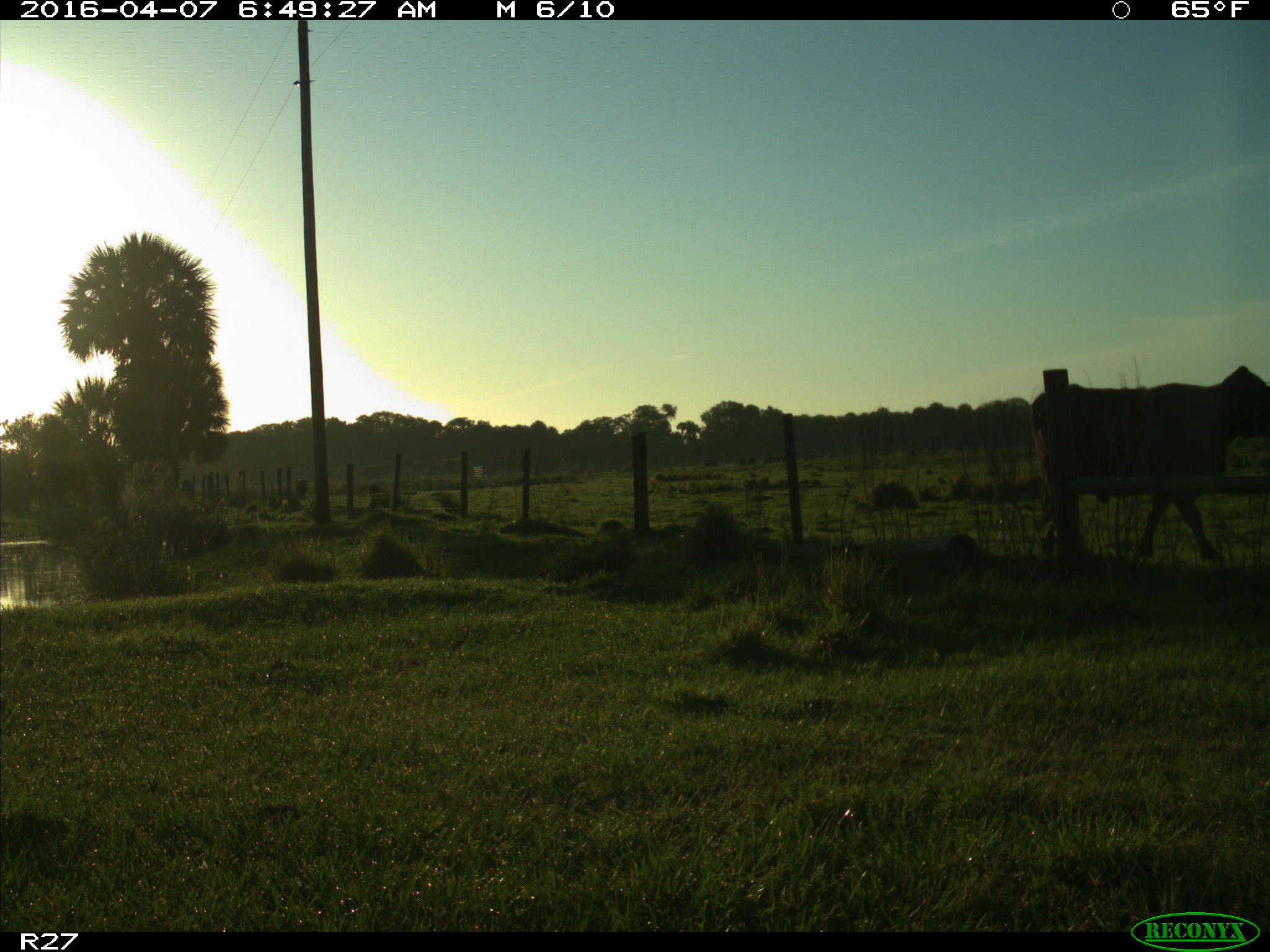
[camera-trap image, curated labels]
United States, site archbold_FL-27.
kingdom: Animalia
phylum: Chordata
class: Mammalia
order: Artiodactyla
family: Bovidae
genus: Bos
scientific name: Bos taurus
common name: domestic cow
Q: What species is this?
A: Bos taurus (domestic cow).